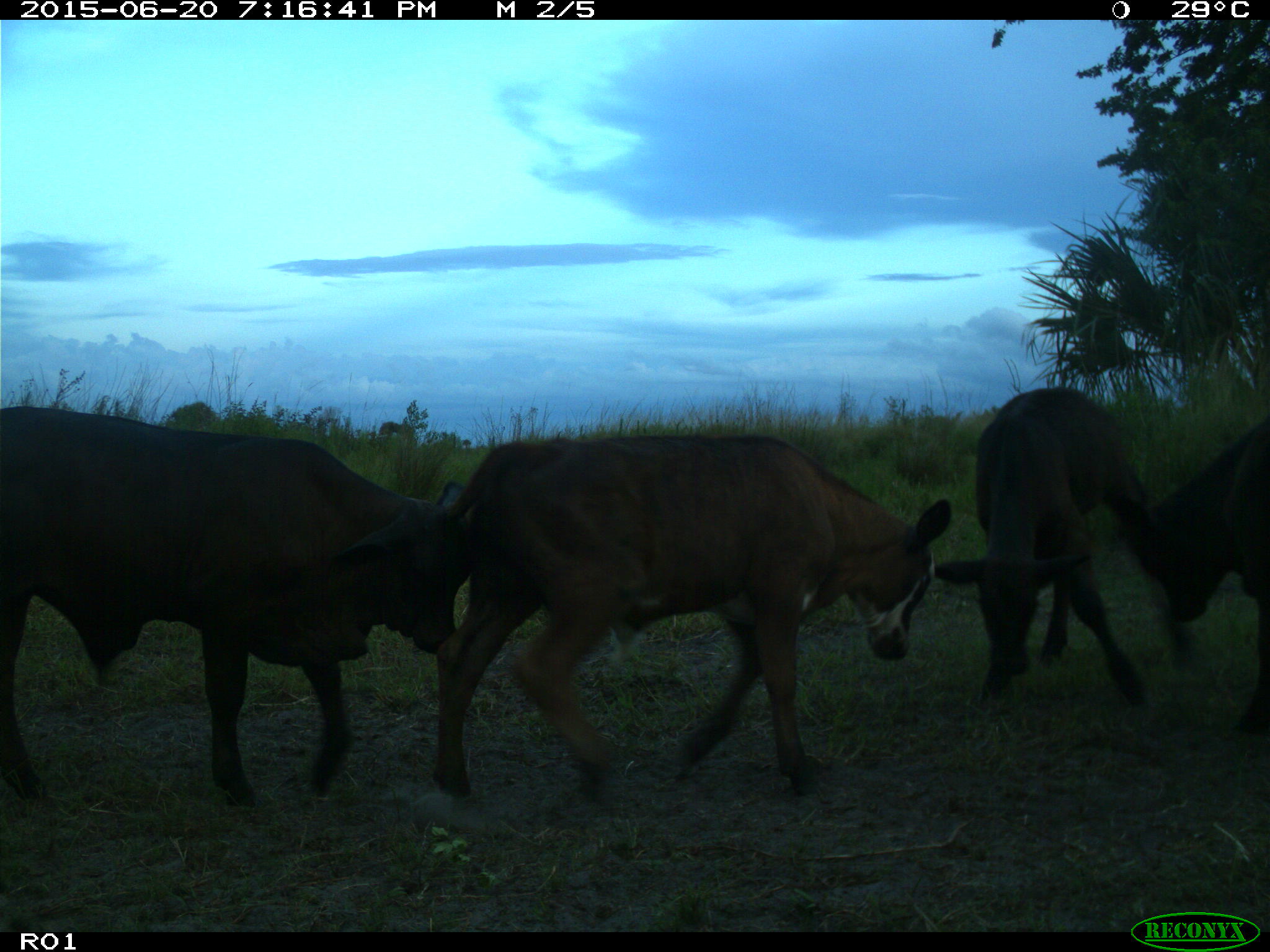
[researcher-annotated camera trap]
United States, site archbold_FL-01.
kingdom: Animalia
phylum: Chordata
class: Mammalia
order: Artiodactyla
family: Bovidae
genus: Bos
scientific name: Bos taurus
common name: domestic cow